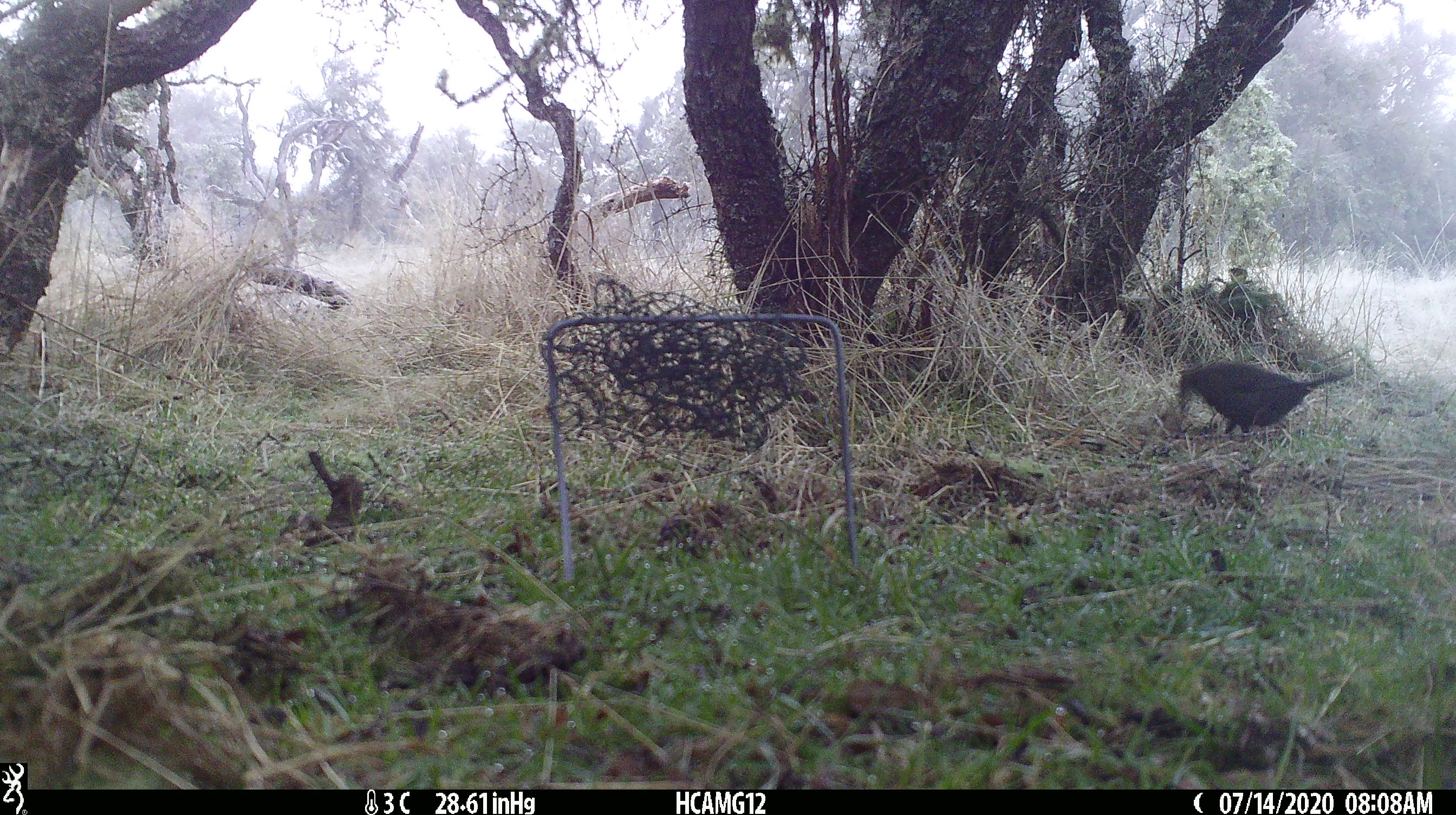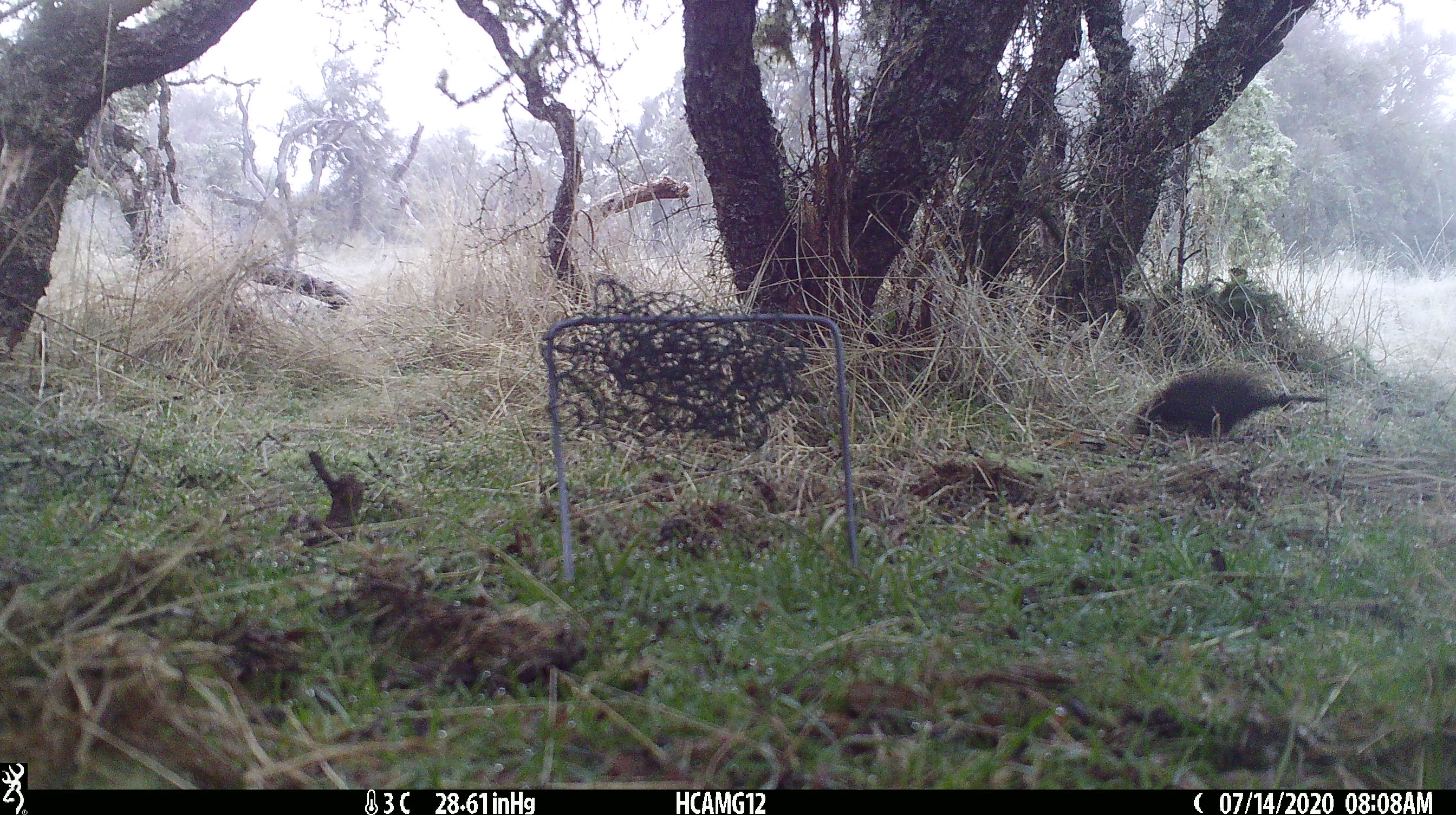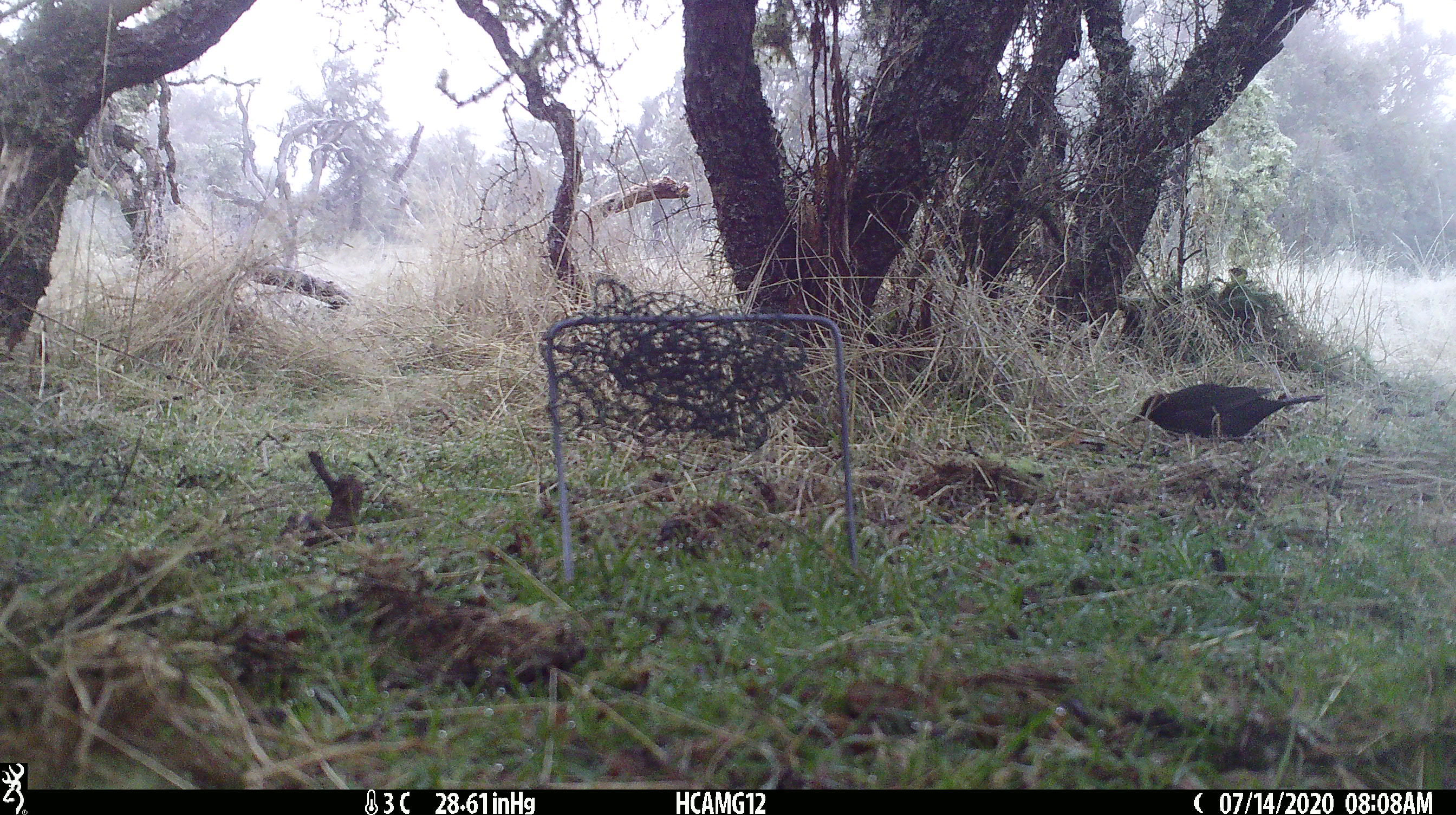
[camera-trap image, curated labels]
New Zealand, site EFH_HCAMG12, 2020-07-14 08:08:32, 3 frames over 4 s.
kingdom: Animalia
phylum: Chordata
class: Aves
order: Passeriformes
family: Turdidae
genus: Turdus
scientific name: Turdus merula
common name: eurasian blackbird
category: blackbird